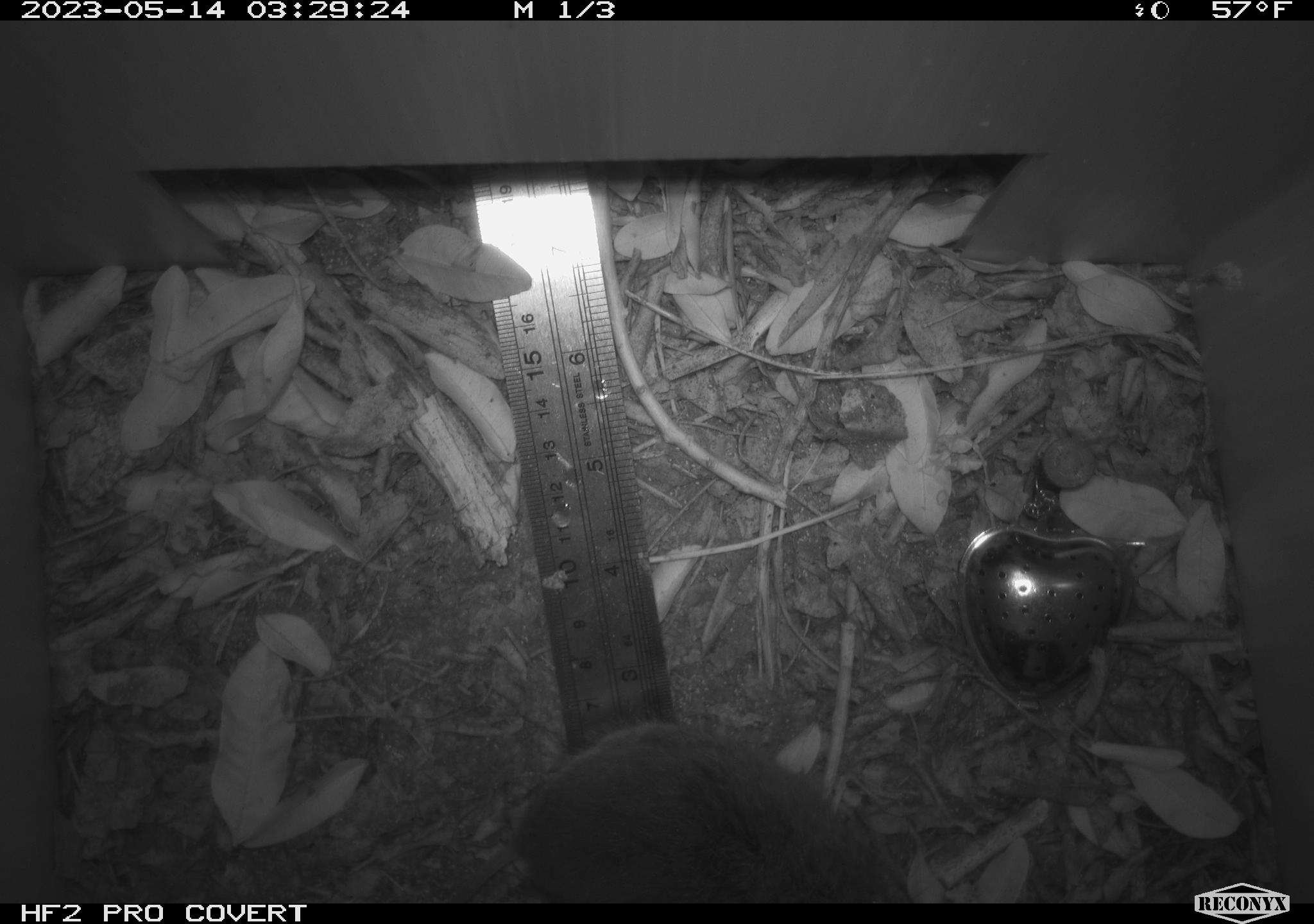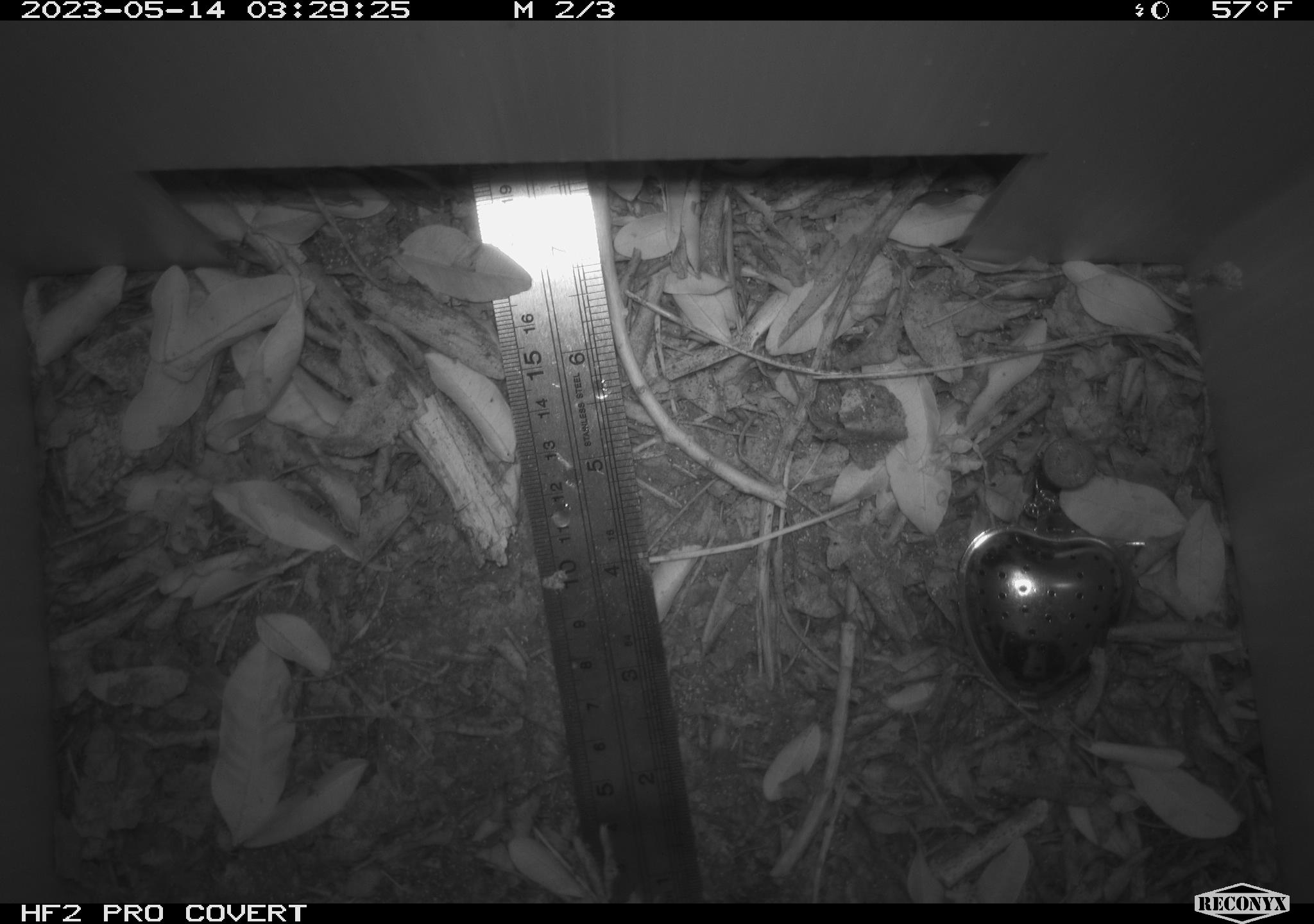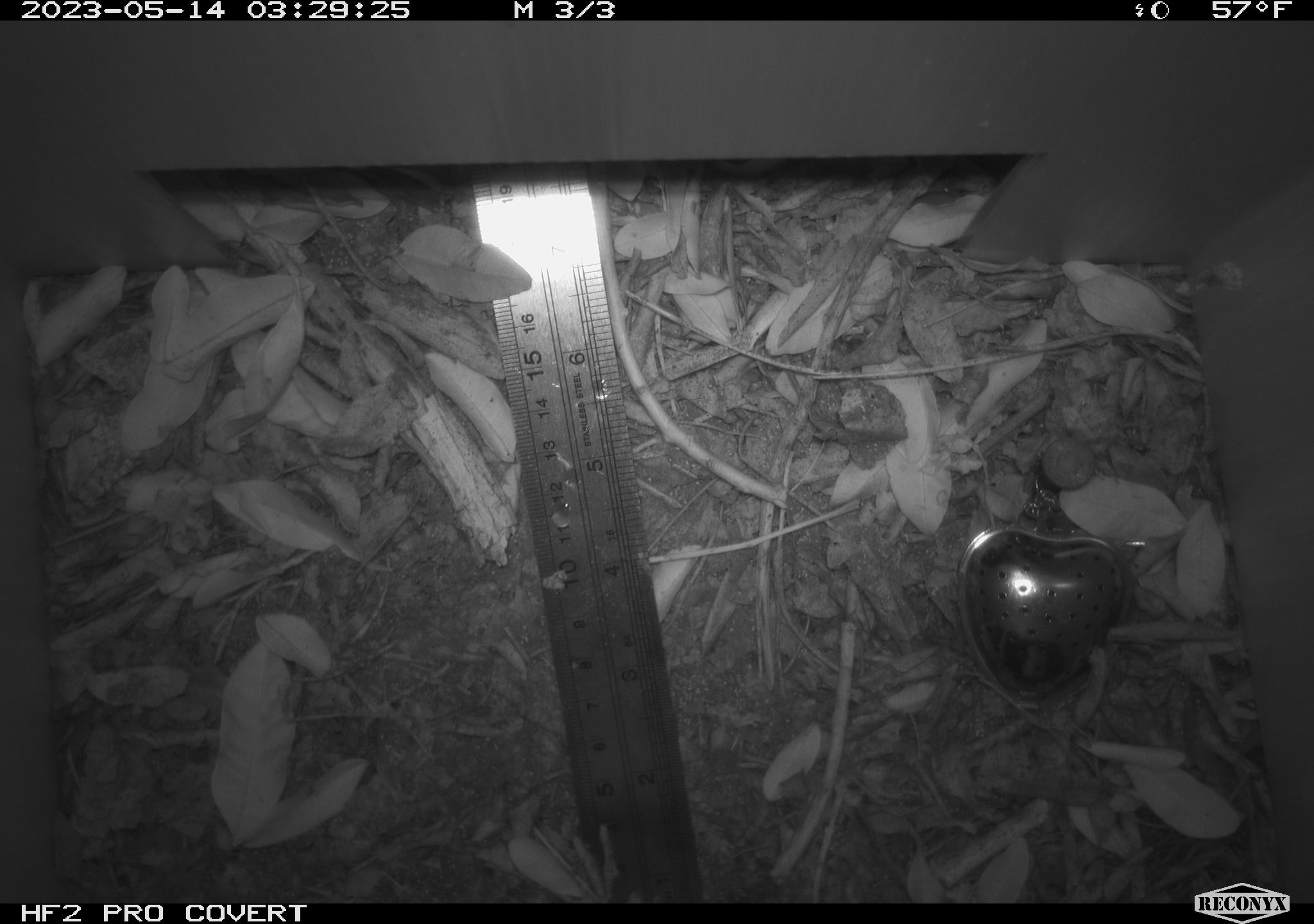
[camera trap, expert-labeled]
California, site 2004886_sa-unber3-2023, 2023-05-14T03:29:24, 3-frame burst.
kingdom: Animalia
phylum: Chordata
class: Mammalia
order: Rodentia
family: Cricetidae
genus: Microtus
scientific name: Microtus californicus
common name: california vole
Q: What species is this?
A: California vole (Microtus californicus).